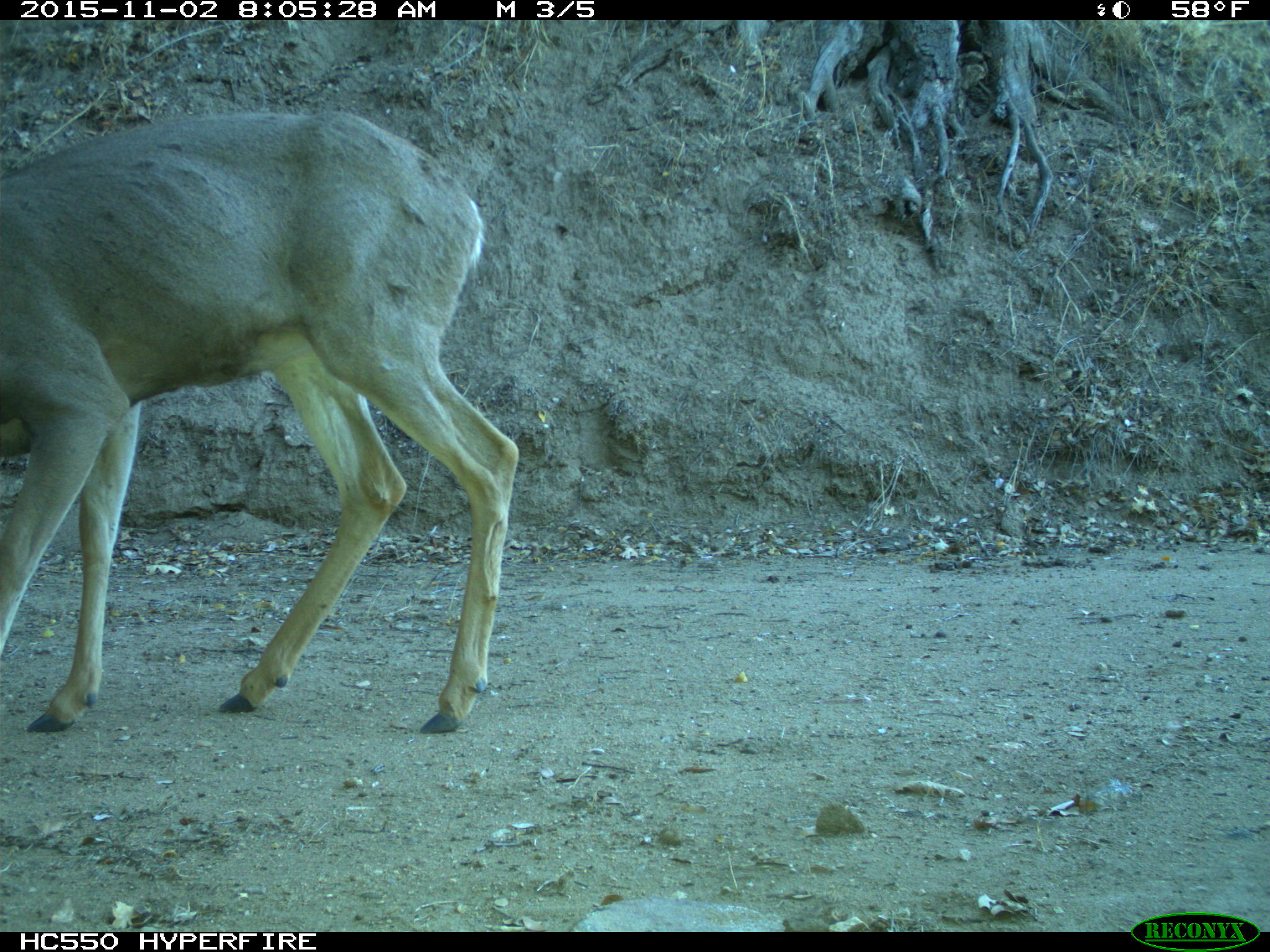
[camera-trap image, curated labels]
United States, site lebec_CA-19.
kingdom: Animalia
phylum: Chordata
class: Mammalia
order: Artiodactyla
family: Cervidae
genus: Odocoileus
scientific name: Odocoileus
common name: deer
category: unidentified deer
Unidentified deer (deer) (Odocoileus).